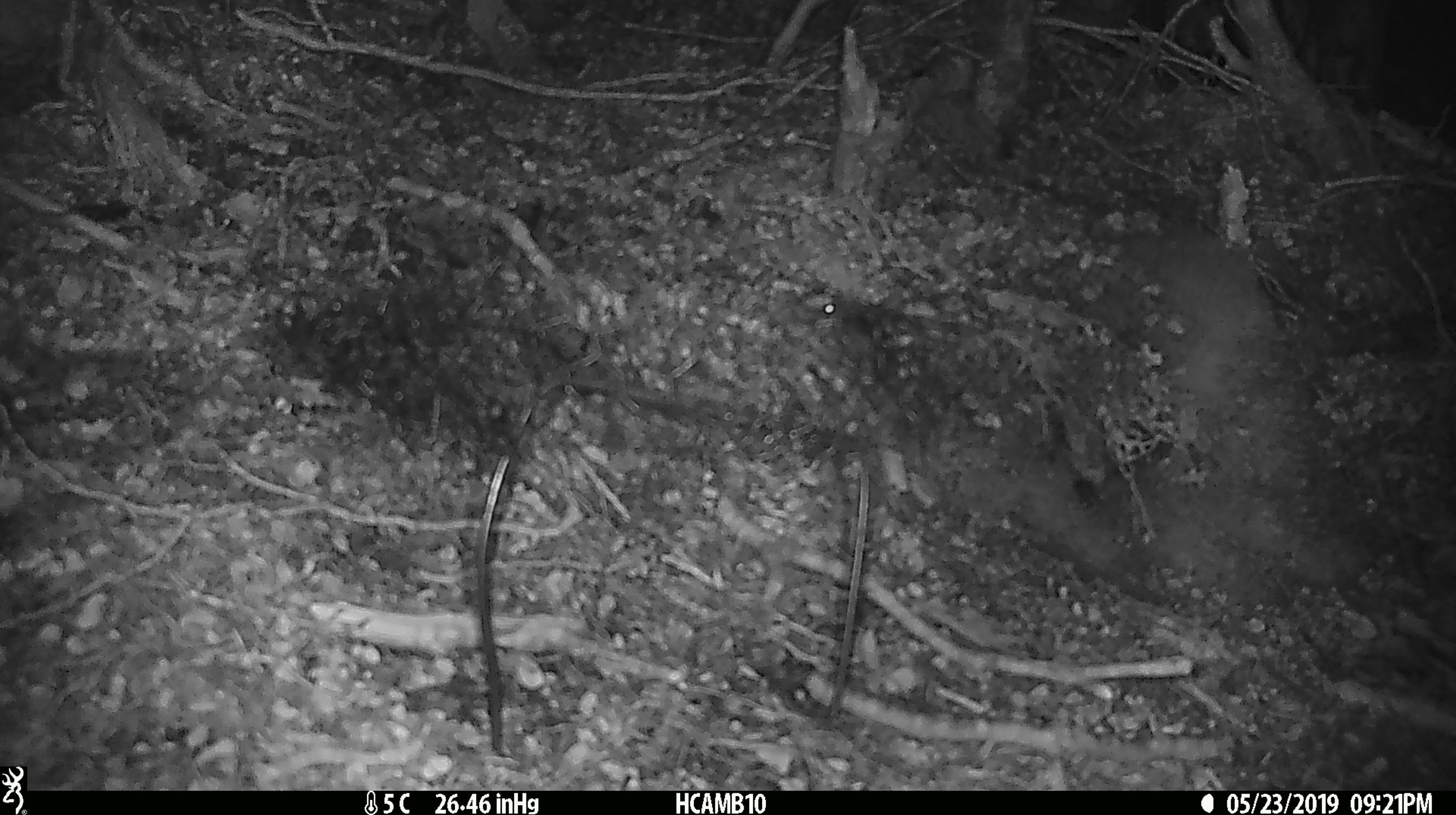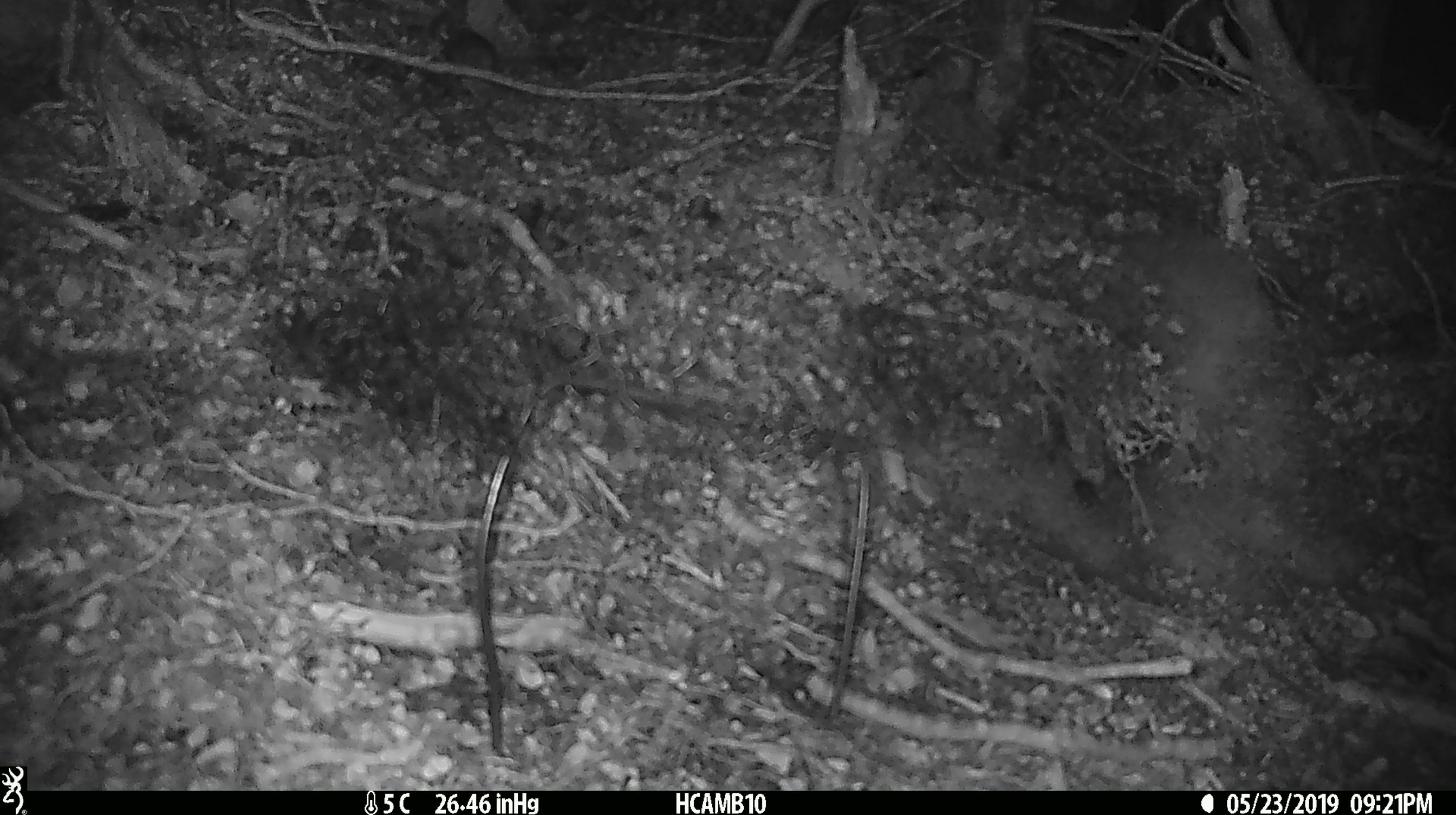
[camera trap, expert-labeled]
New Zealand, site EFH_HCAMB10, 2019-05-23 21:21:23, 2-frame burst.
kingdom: Animalia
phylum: Chordata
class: Mammalia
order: Rodentia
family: Muridae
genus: Mus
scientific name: Mus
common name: mouse